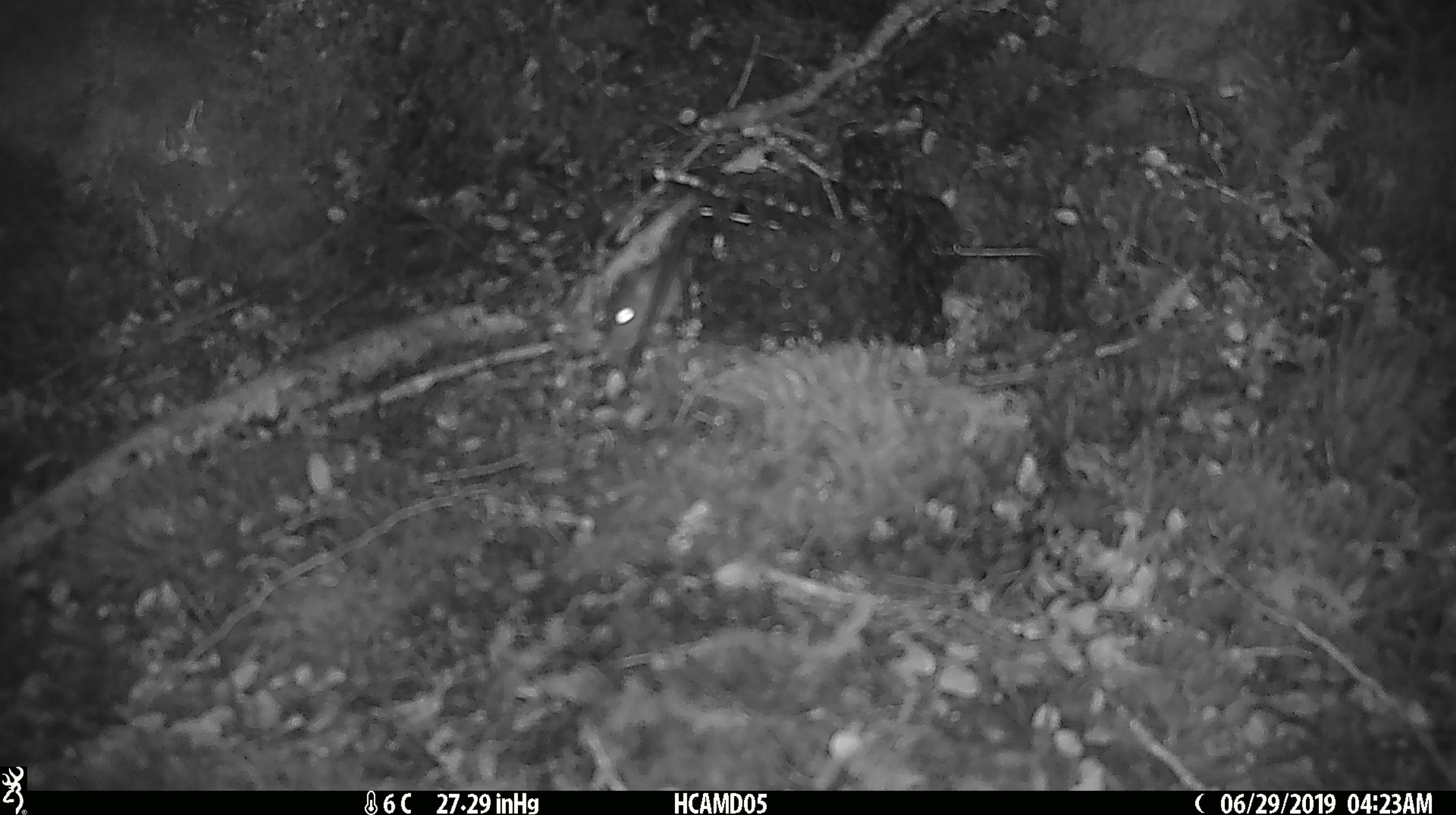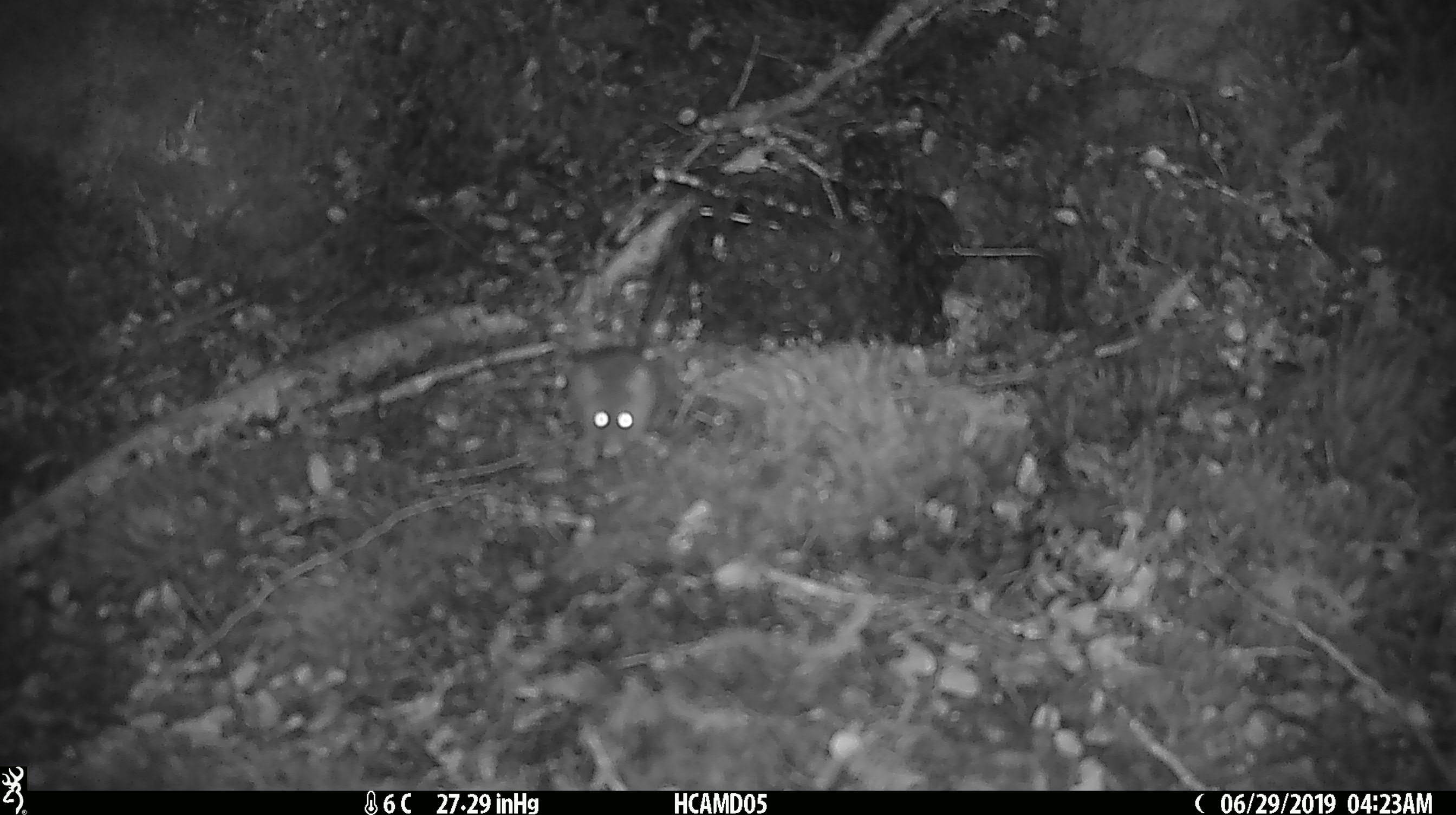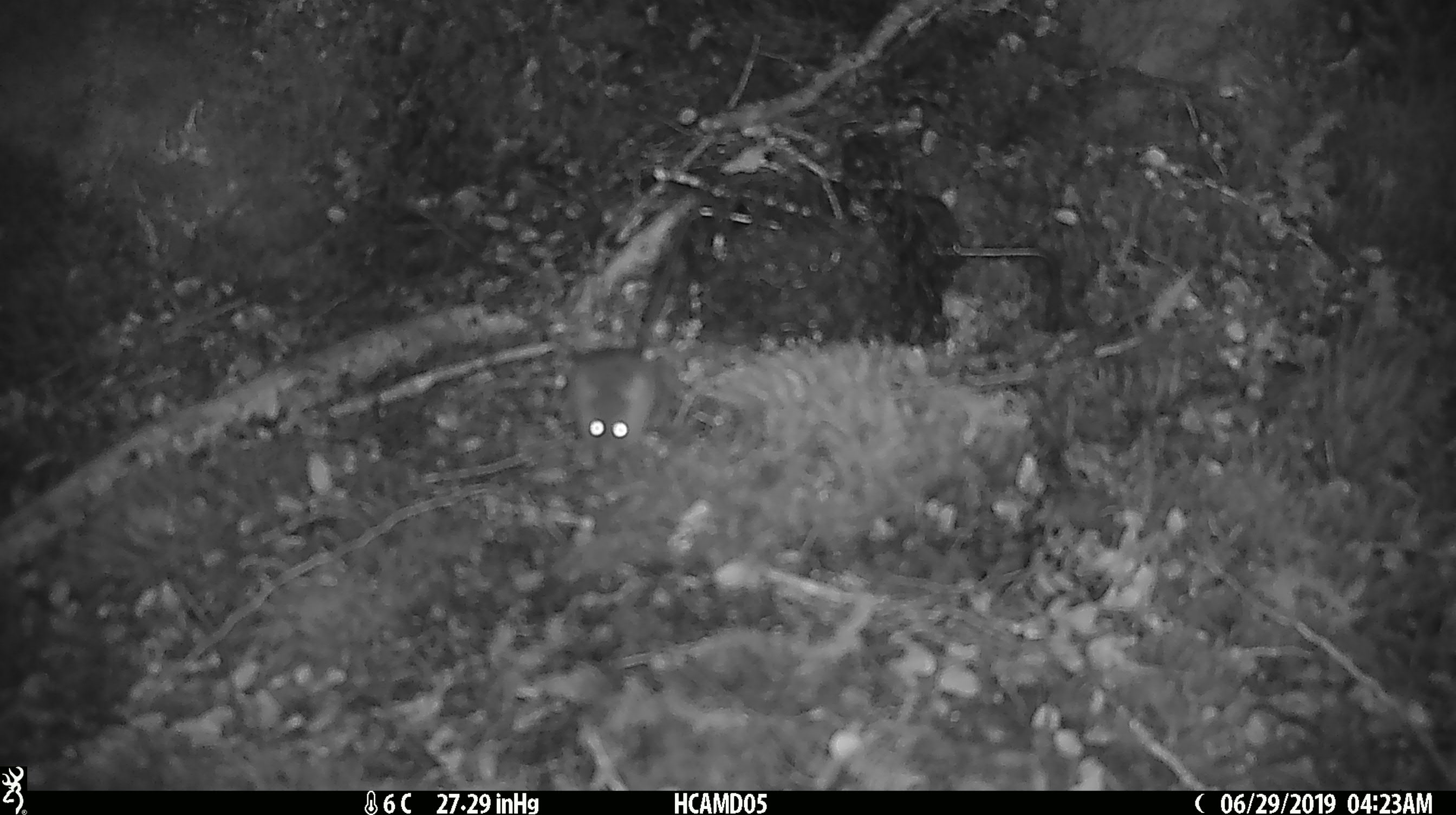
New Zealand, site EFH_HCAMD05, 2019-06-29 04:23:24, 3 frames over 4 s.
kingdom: Animalia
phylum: Chordata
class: Mammalia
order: Rodentia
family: Muridae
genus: Mus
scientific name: Mus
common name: mouse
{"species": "mouse (Mus)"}